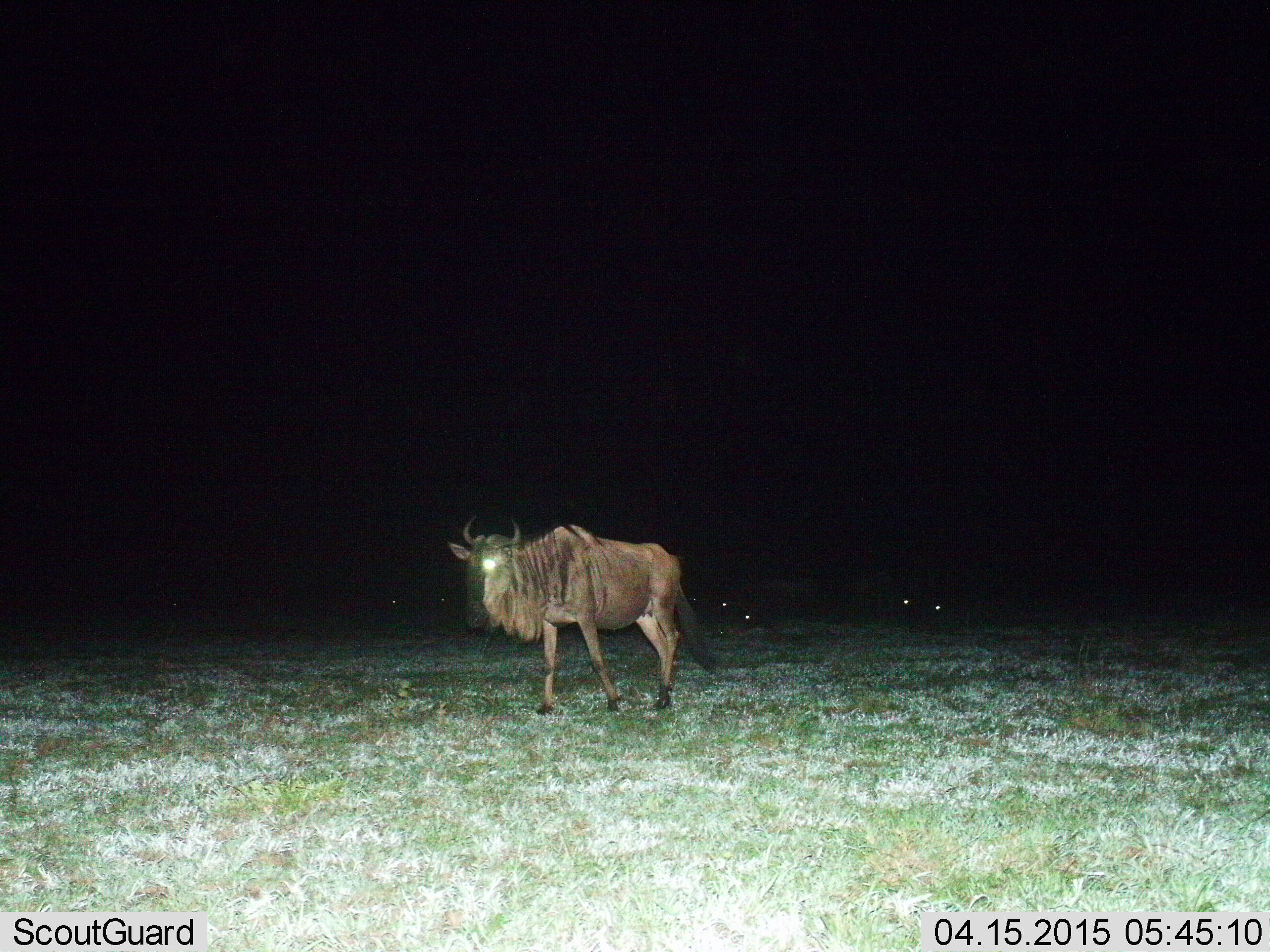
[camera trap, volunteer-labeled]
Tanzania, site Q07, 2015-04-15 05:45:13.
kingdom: Animalia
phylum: Chordata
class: Mammalia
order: Artiodactyla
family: Bovidae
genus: Connochaetes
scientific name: Connochaetes taurinus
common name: blue wildebeest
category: wildebeest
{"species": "wildebeest (blue wildebeest) (Connochaetes taurinus)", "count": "3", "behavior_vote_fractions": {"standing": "60%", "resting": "30%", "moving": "50%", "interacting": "0%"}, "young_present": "0%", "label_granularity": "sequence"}